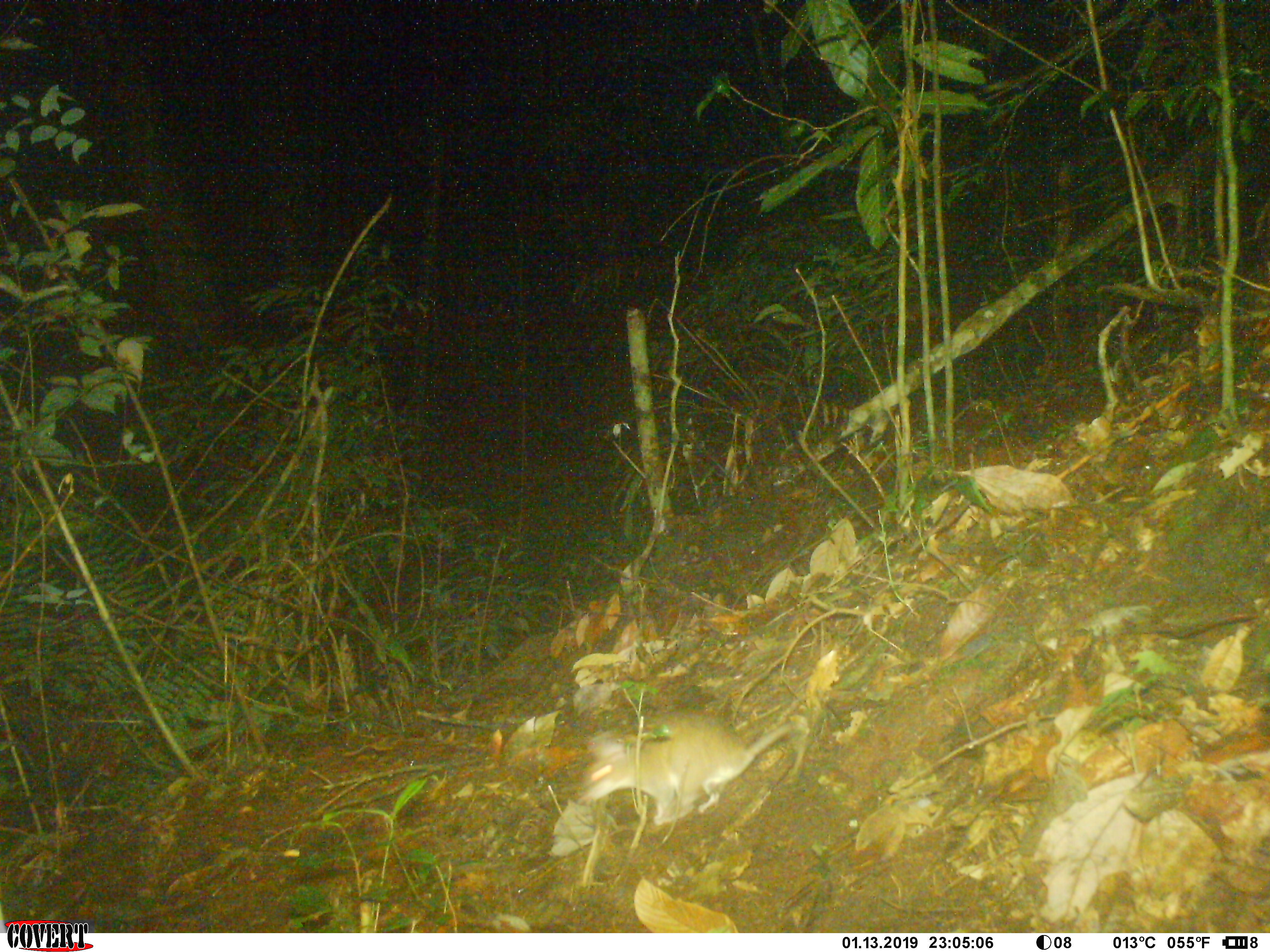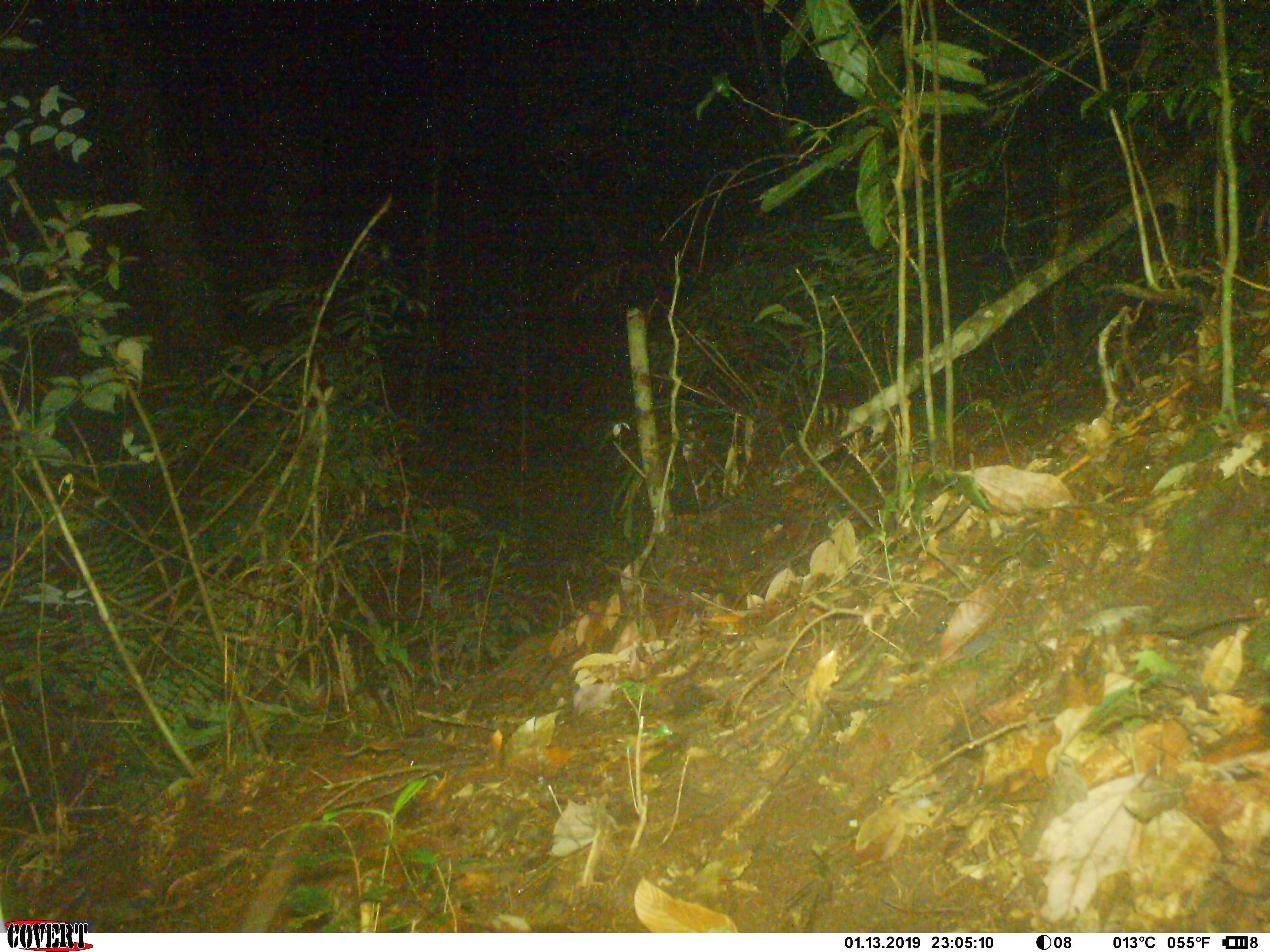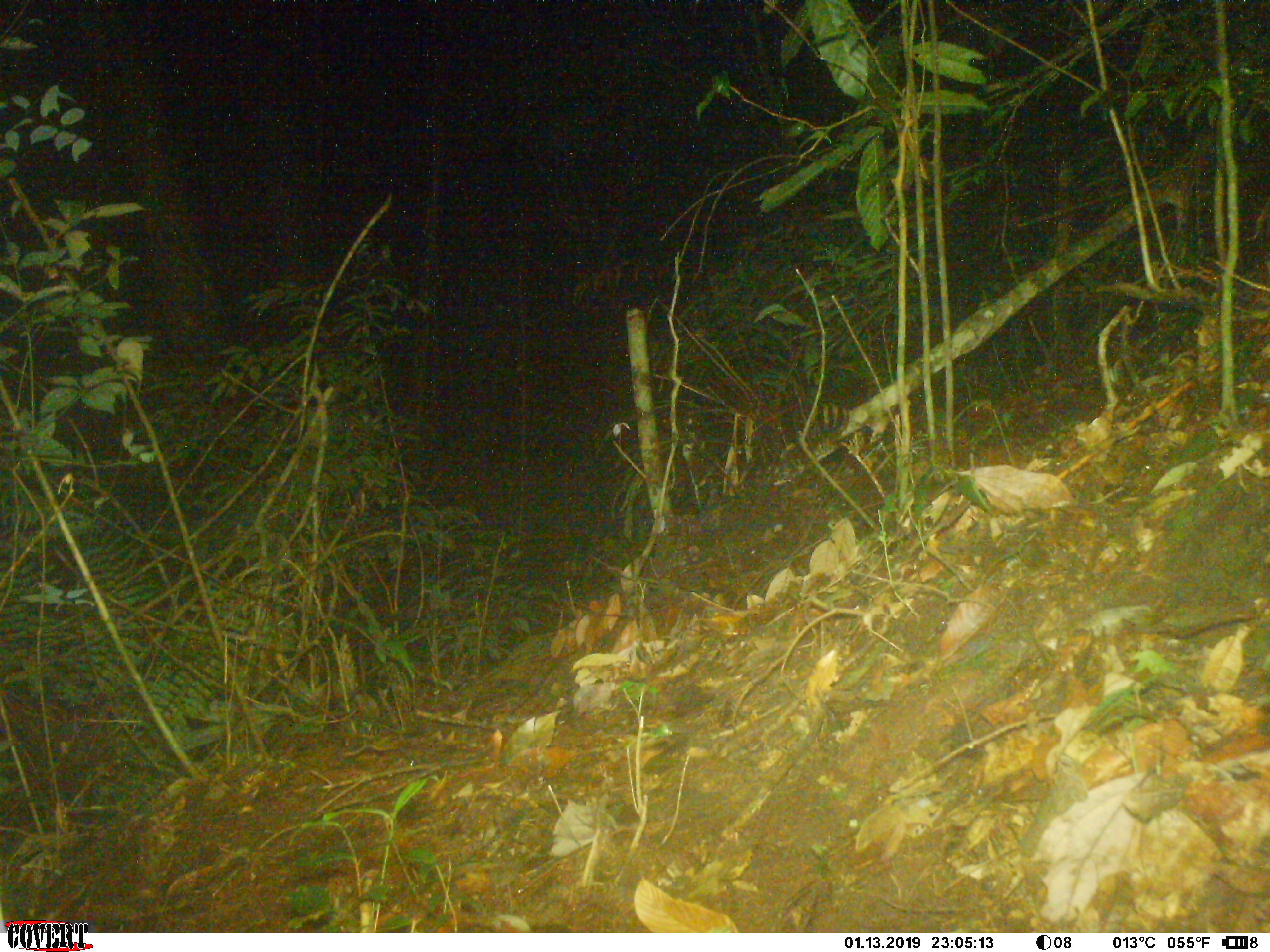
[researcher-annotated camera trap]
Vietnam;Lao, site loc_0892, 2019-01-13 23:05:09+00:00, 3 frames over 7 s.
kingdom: Animalia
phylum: Chordata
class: Mammalia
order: Rodentia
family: Muridae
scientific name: Muridae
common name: old-world mice and rats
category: unidentified murid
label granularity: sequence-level